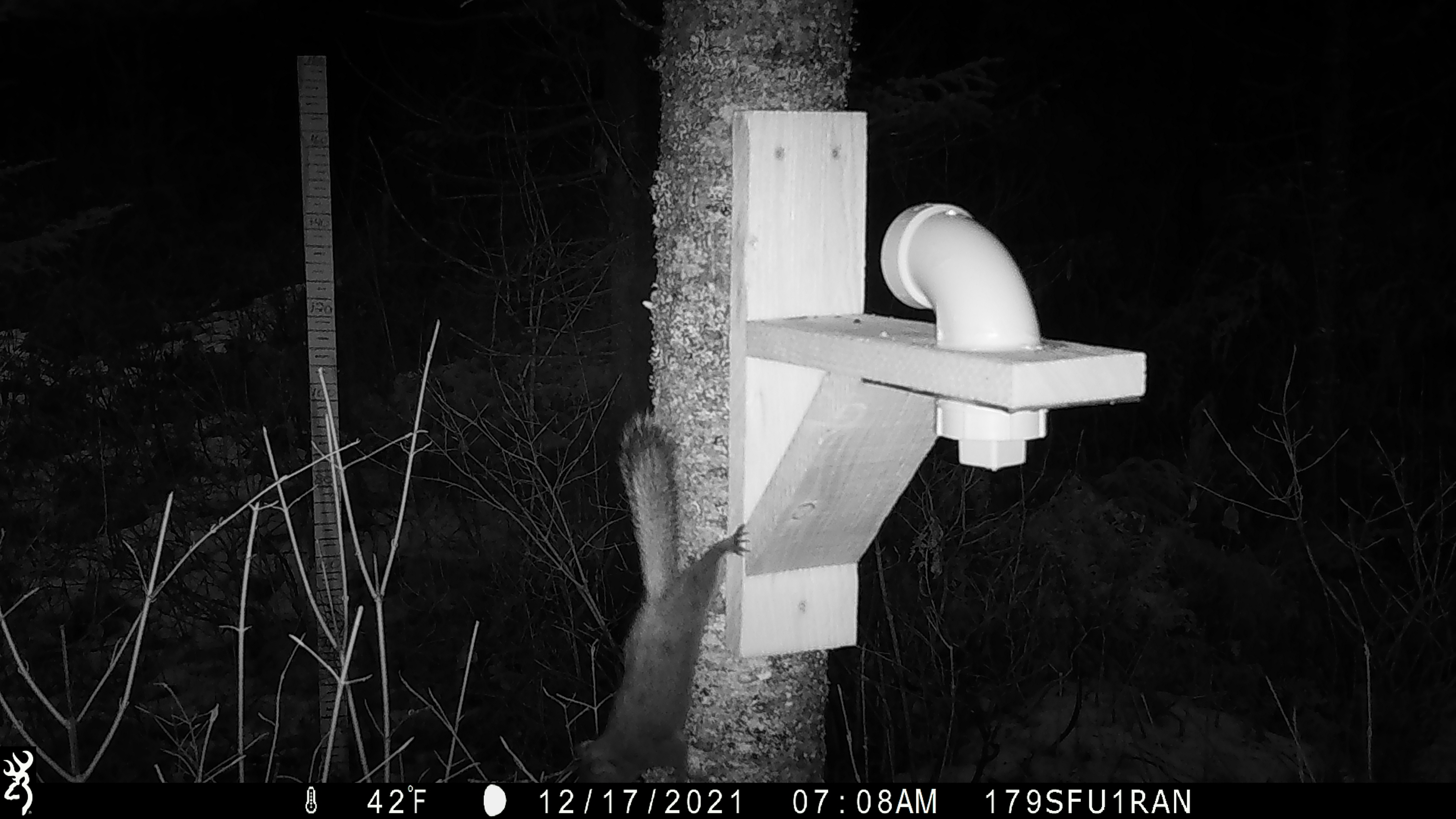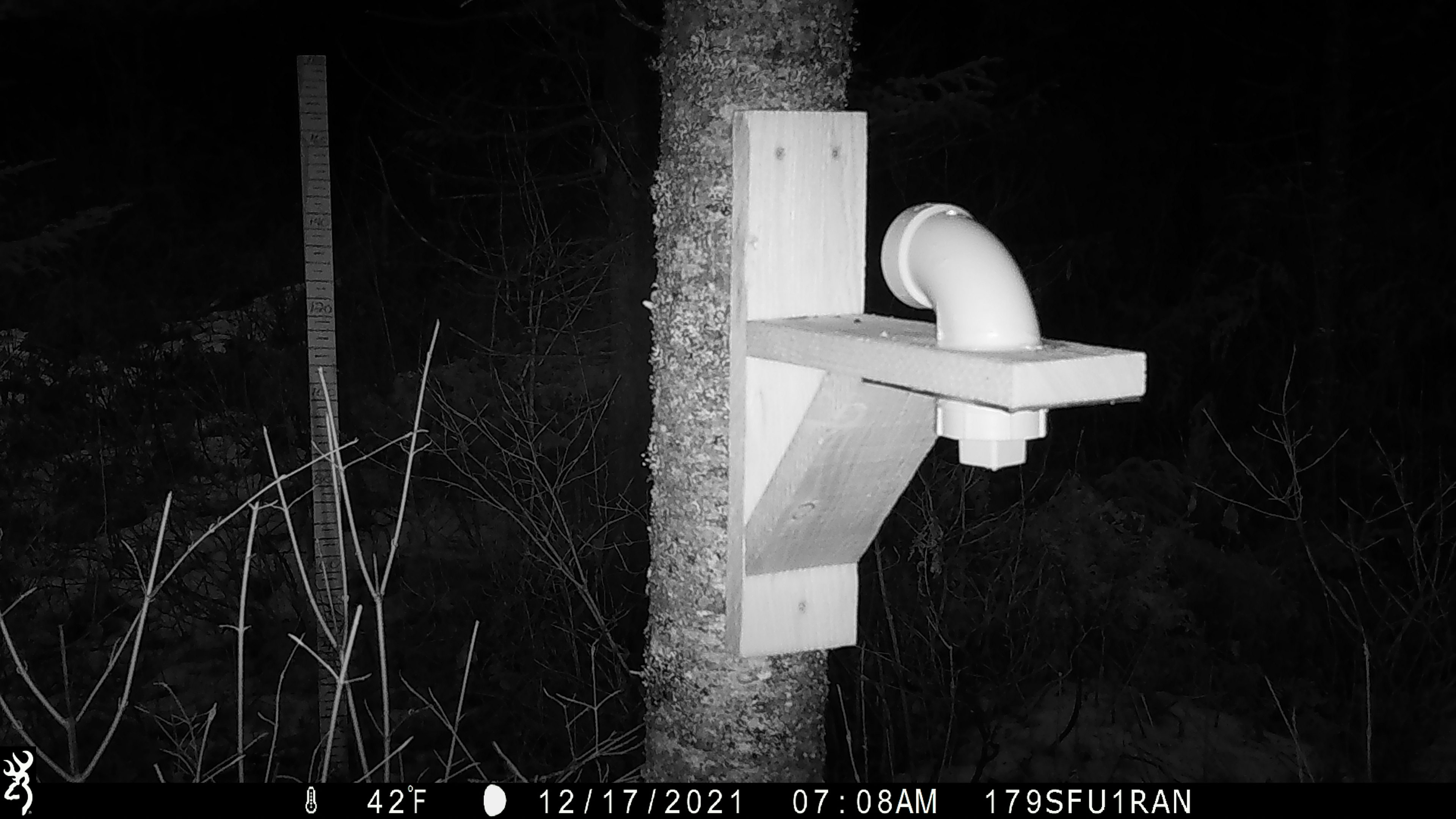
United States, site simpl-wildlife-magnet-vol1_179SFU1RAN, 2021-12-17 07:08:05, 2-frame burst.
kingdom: Animalia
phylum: Chordata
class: Mammalia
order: Rodentia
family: Sciuridae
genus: Tamiasciurus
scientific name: Tamiasciurus hudsonicus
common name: red squirrel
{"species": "red squirrel (Tamiasciurus hudsonicus)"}